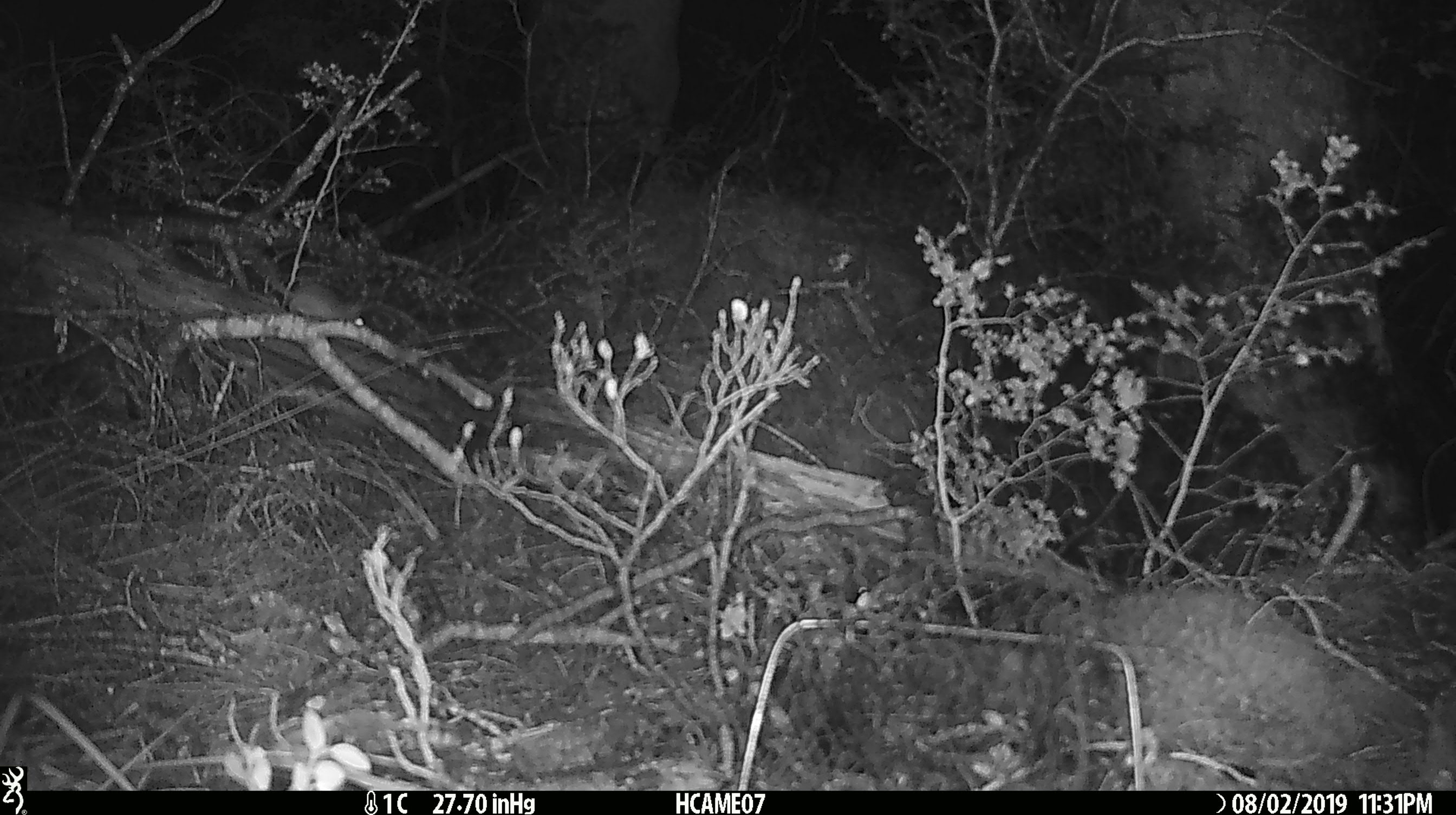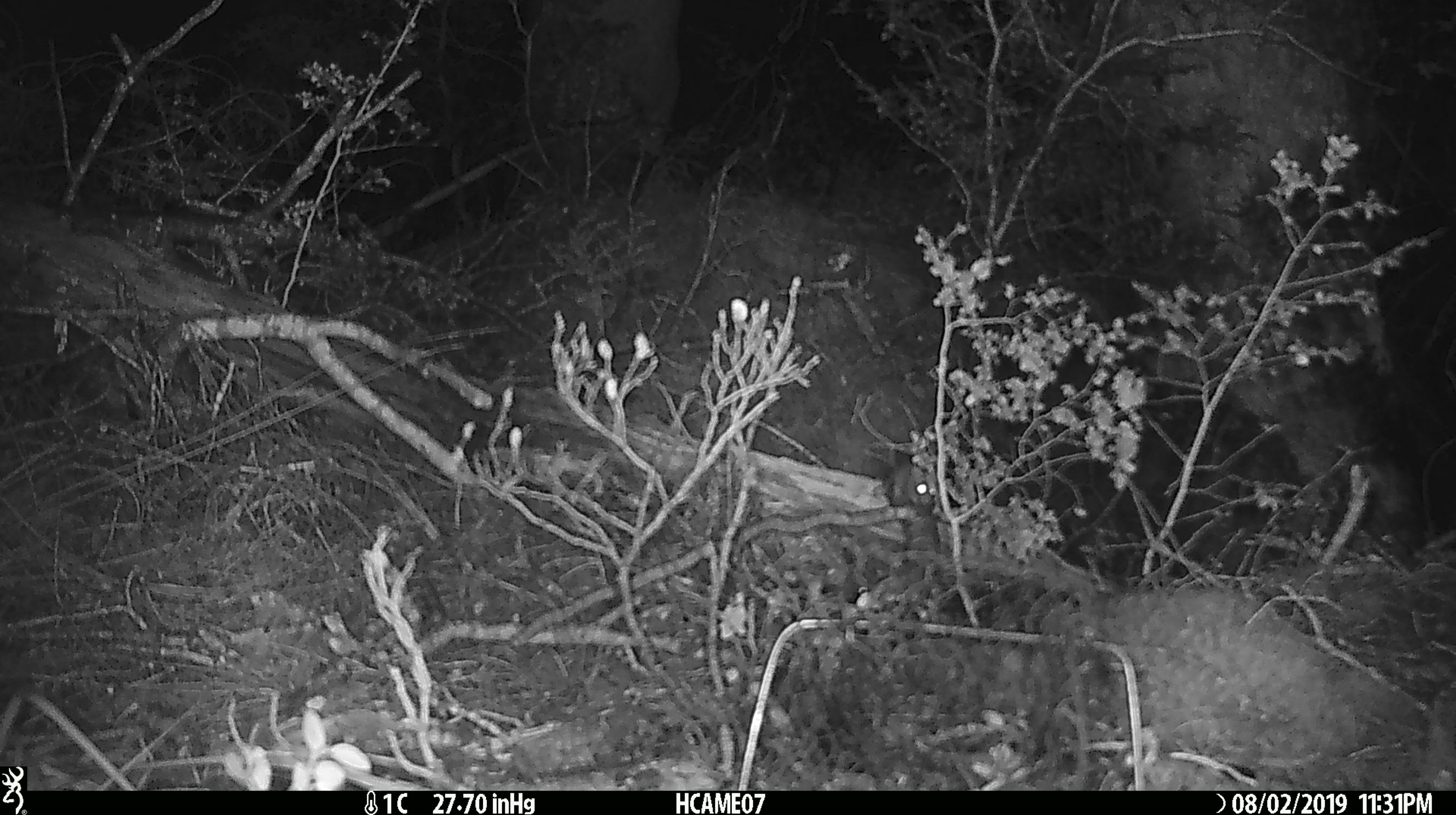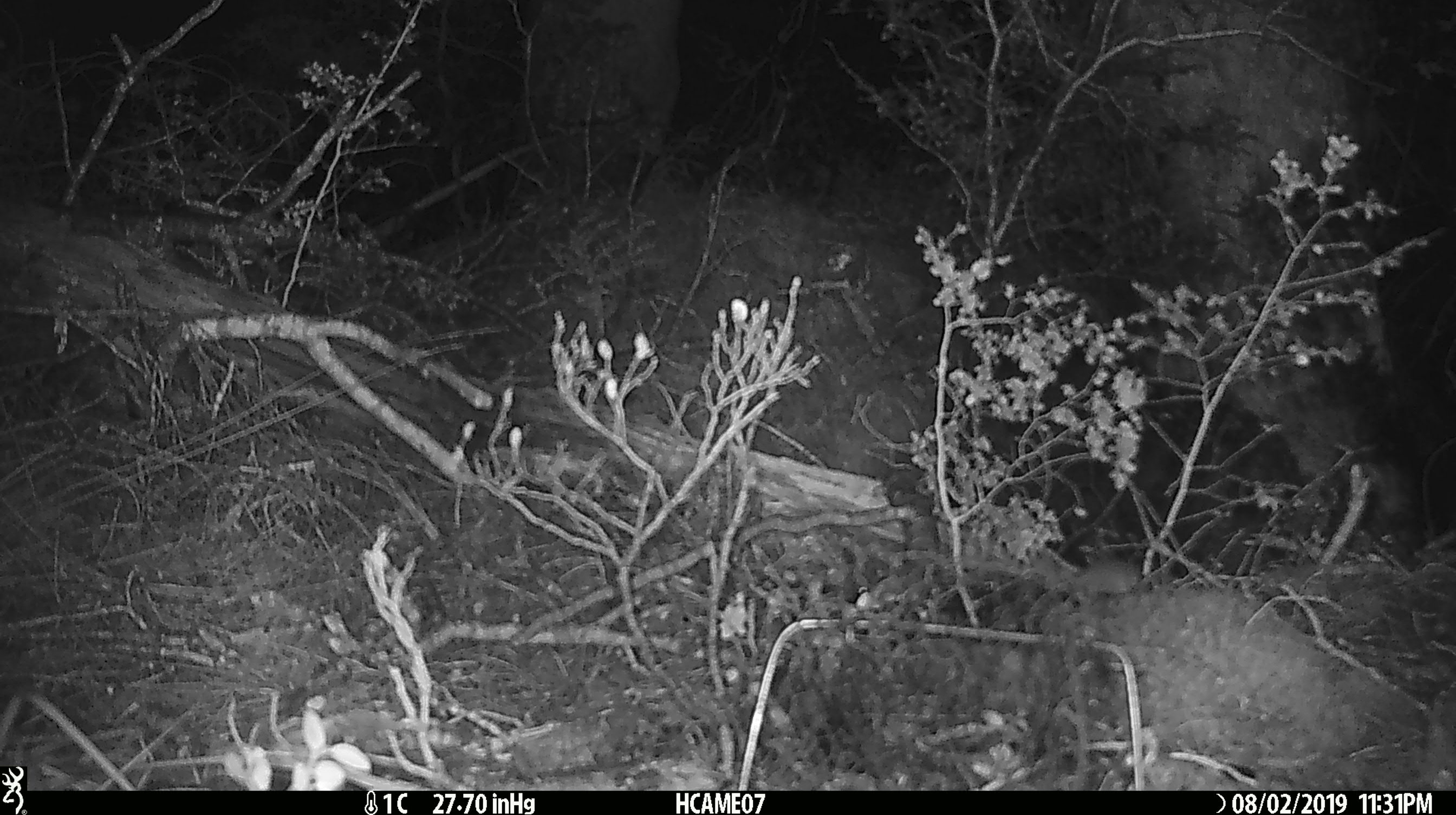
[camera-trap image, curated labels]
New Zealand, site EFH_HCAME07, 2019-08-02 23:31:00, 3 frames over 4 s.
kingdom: Animalia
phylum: Chordata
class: Mammalia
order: Rodentia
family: Muridae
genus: Mus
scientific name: Mus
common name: mouse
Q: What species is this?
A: Mouse (Mus).